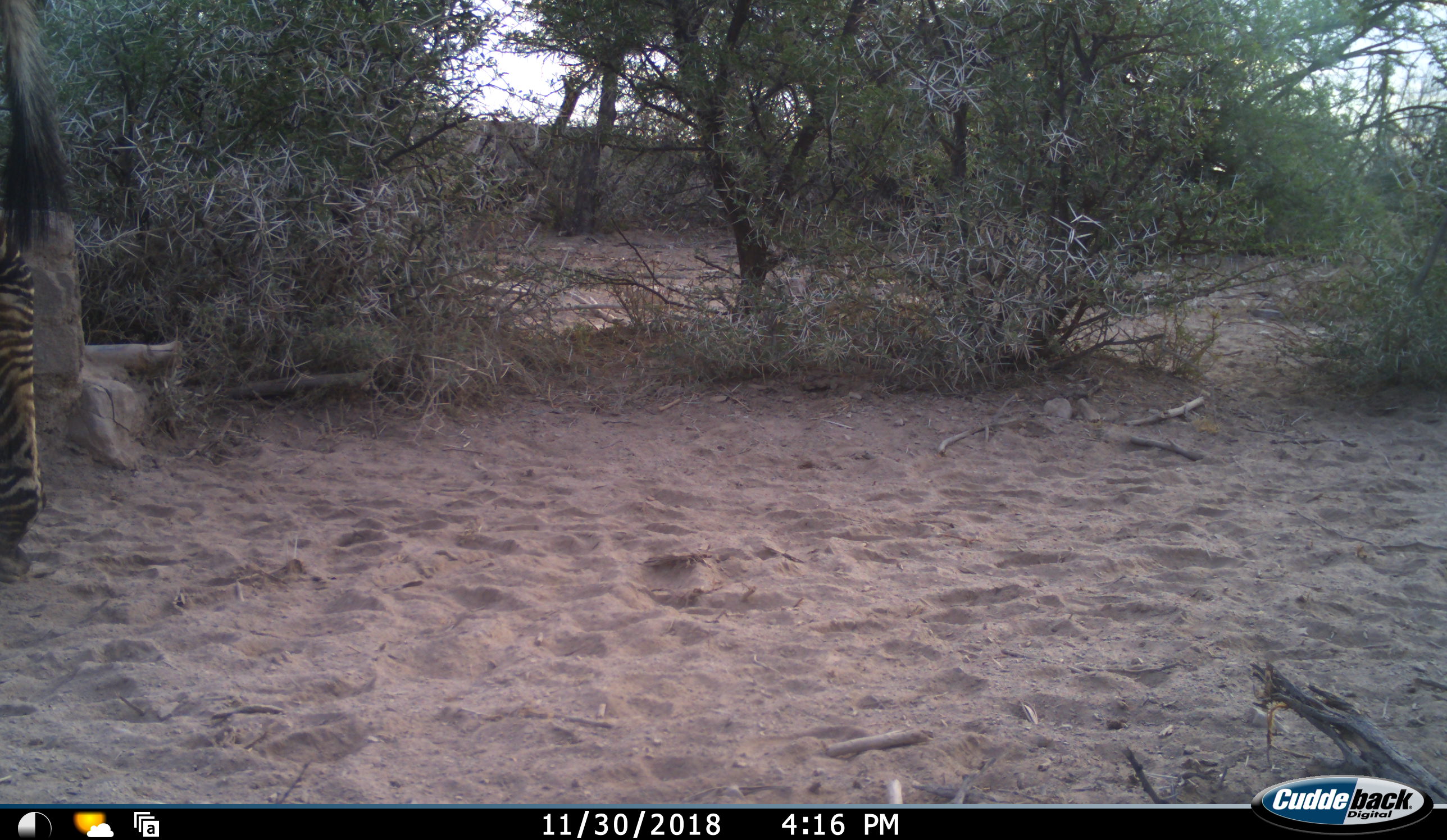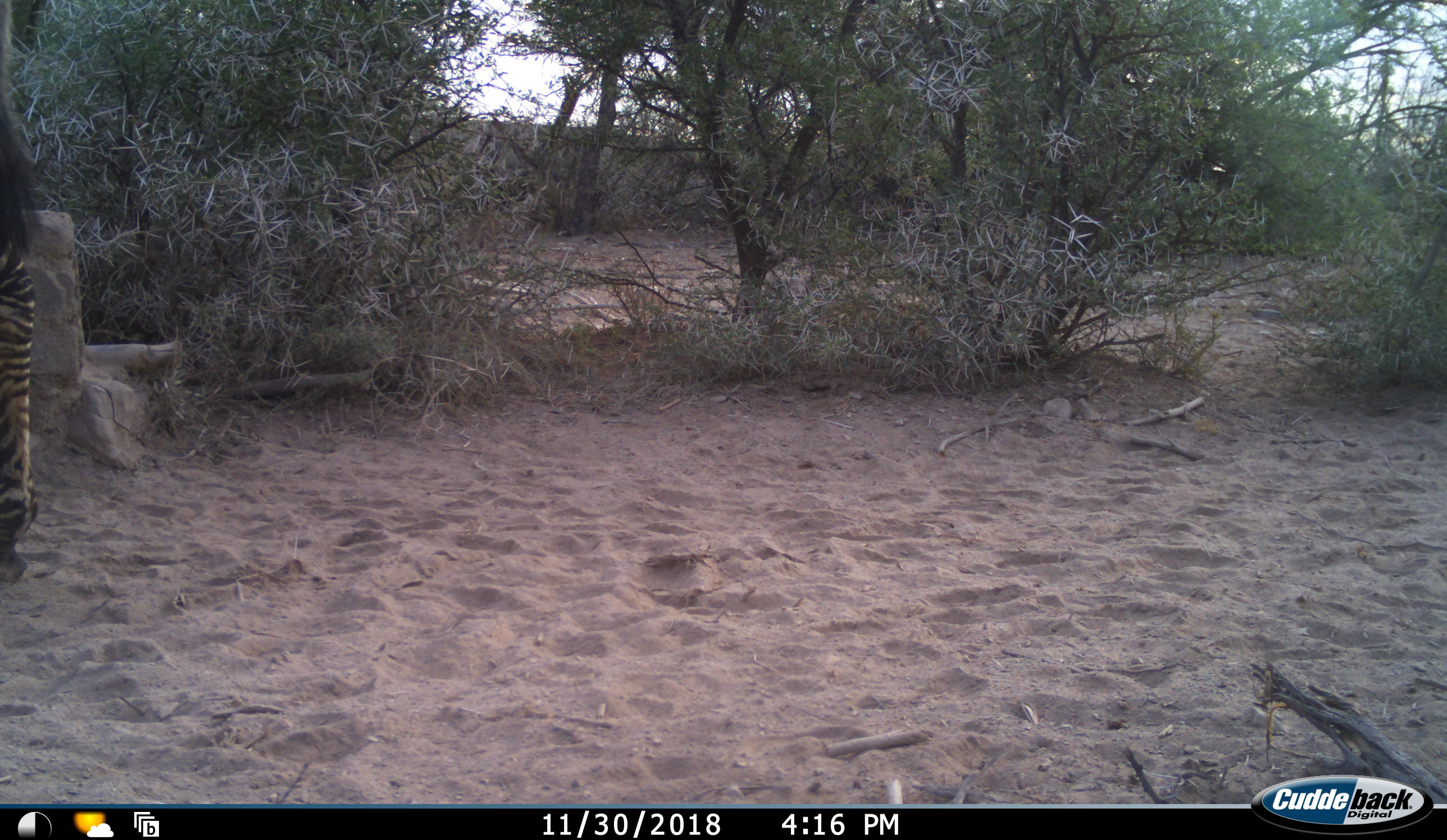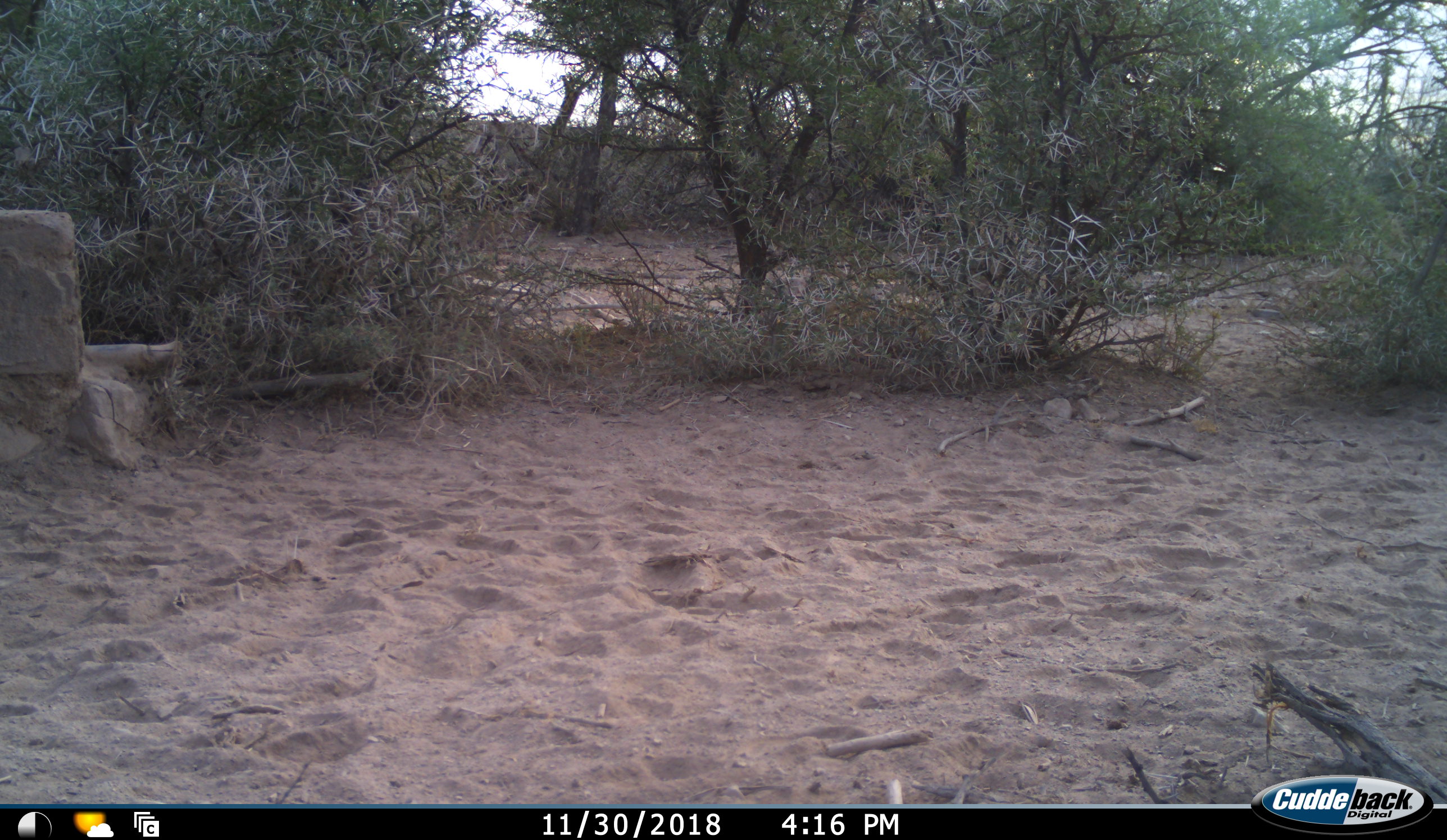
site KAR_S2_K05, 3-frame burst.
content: unidentified animal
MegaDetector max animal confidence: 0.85